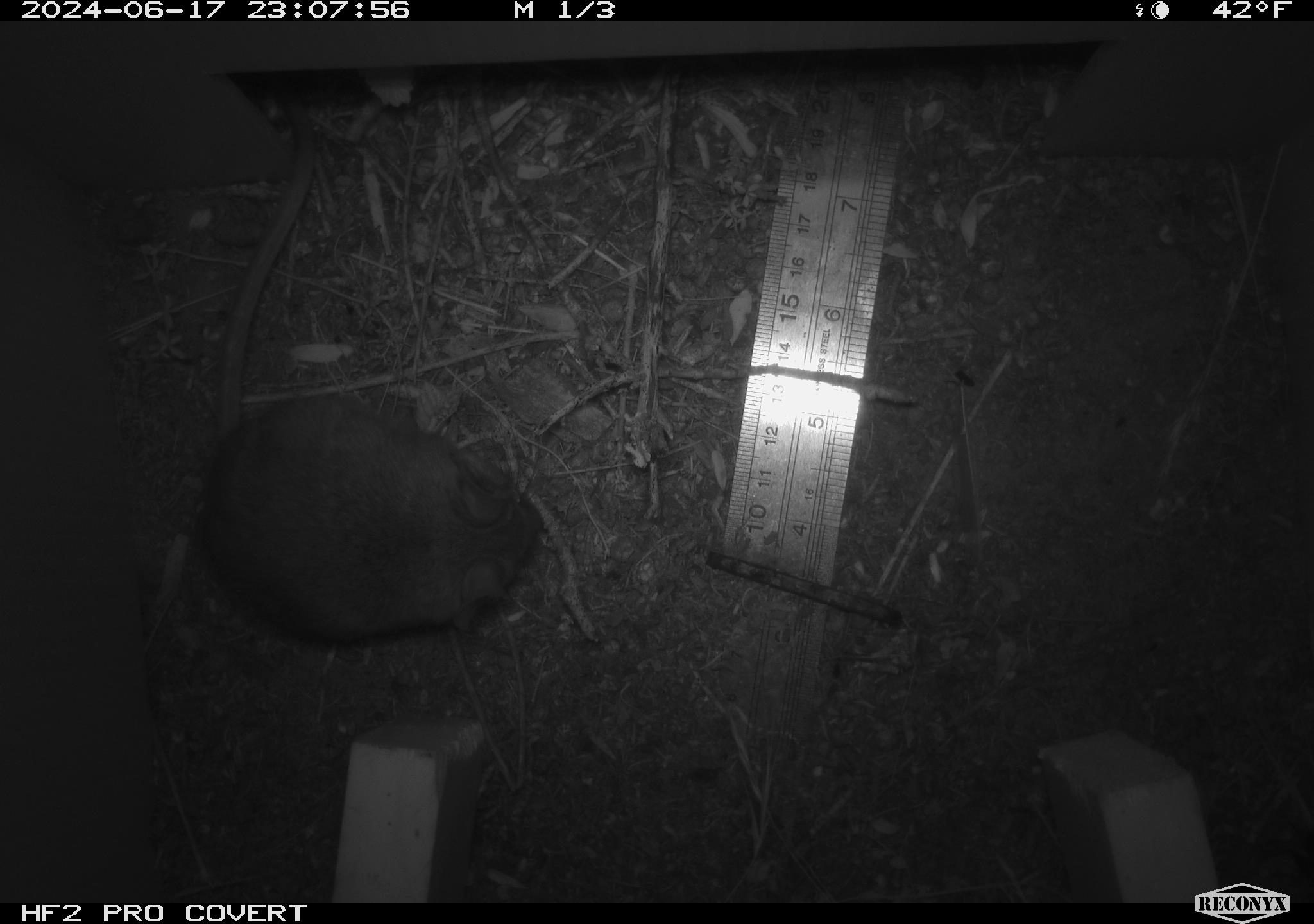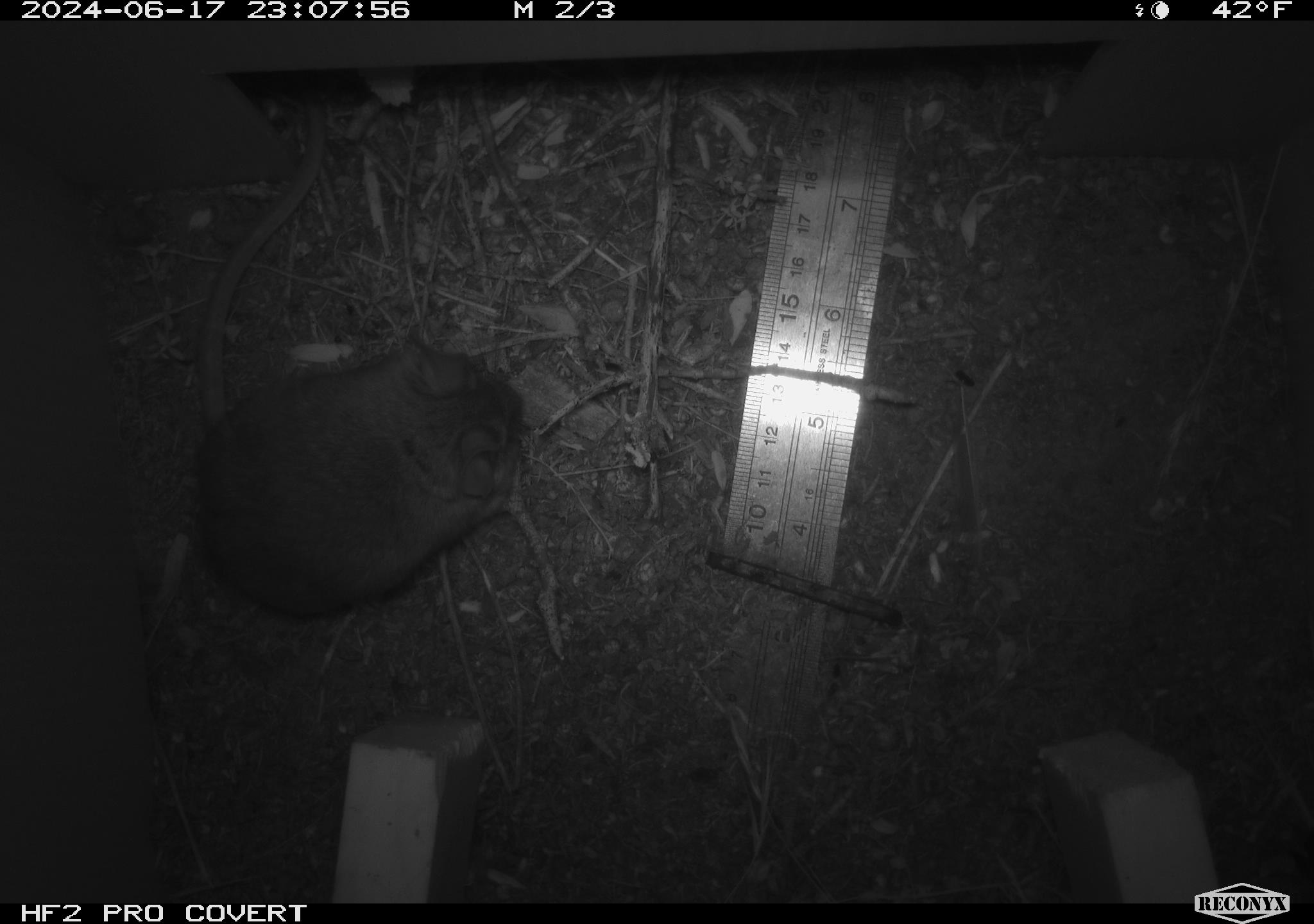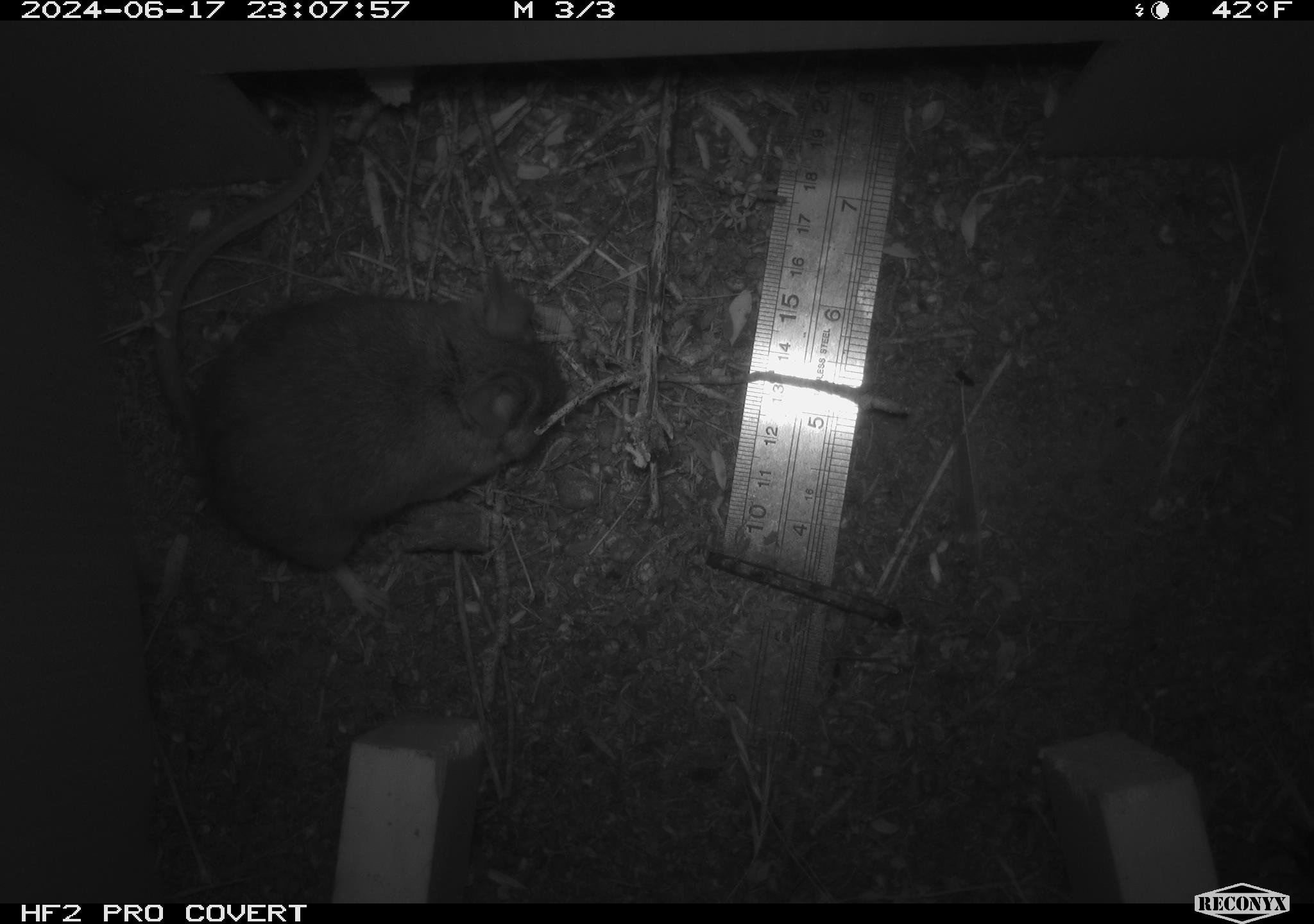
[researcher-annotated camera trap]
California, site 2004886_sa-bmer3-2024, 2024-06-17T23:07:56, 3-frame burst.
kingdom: Animalia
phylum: Chordata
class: Mammalia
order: Rodentia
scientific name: Rodentia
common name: mouse species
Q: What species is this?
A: Mouse species (Rodentia).